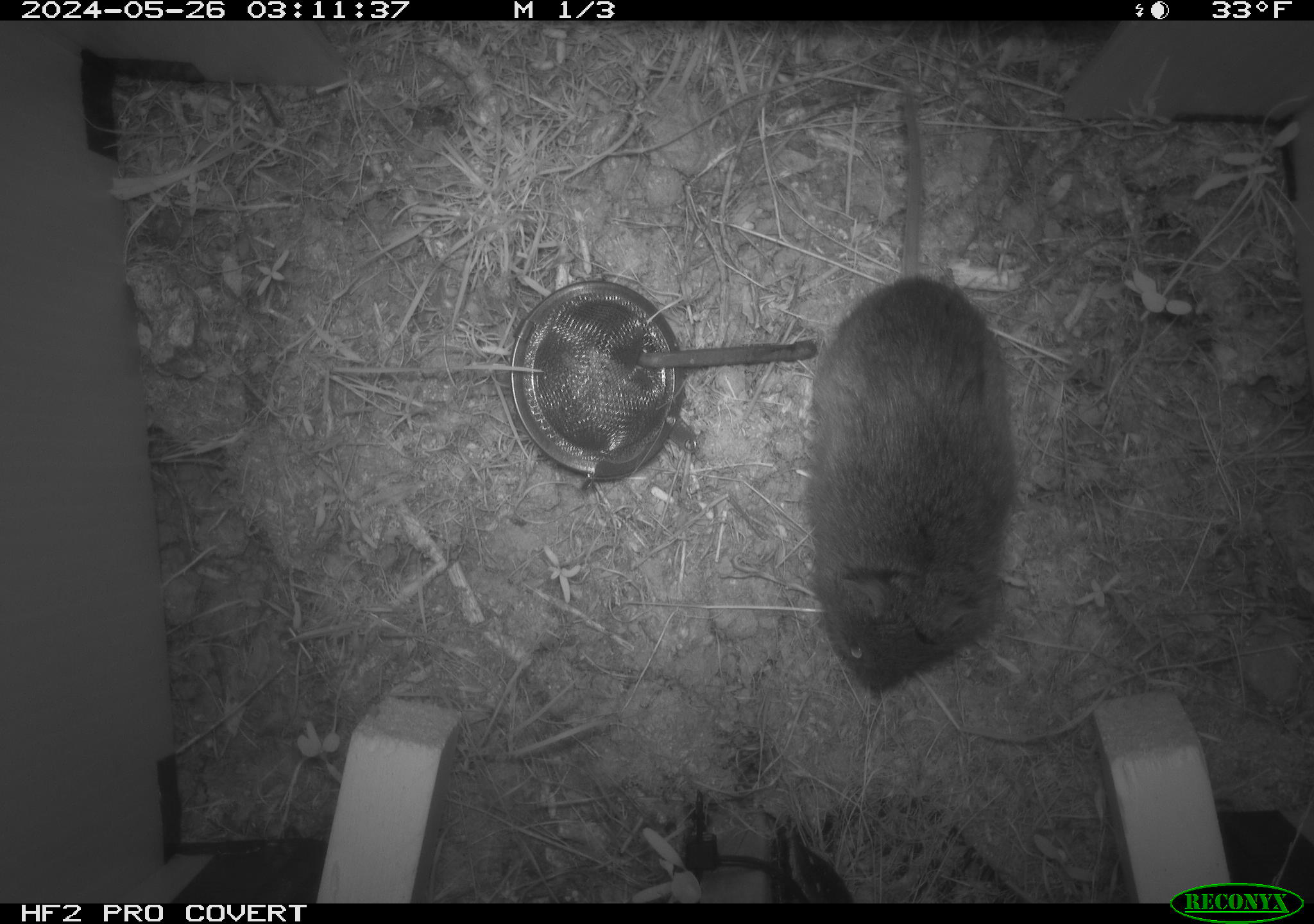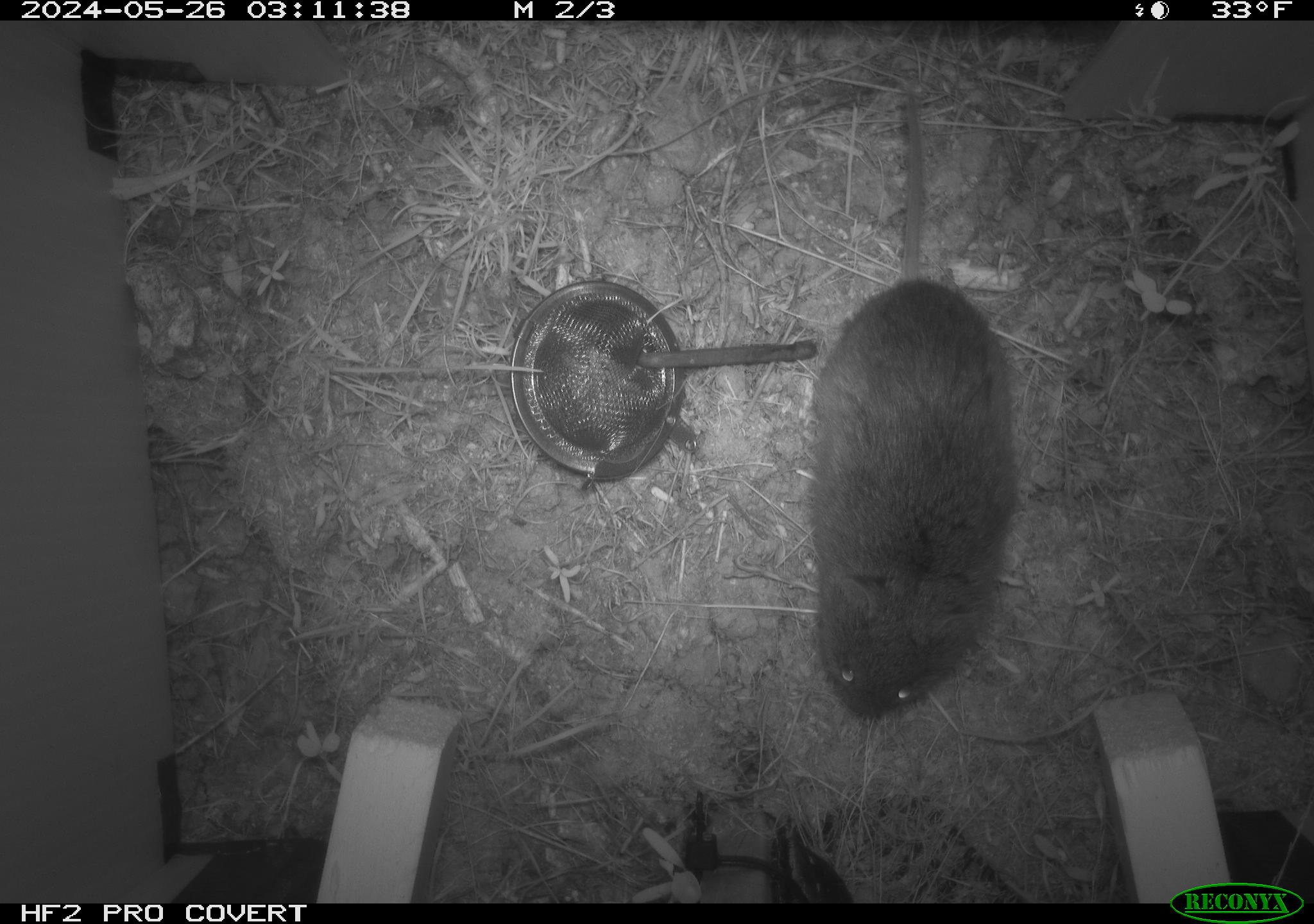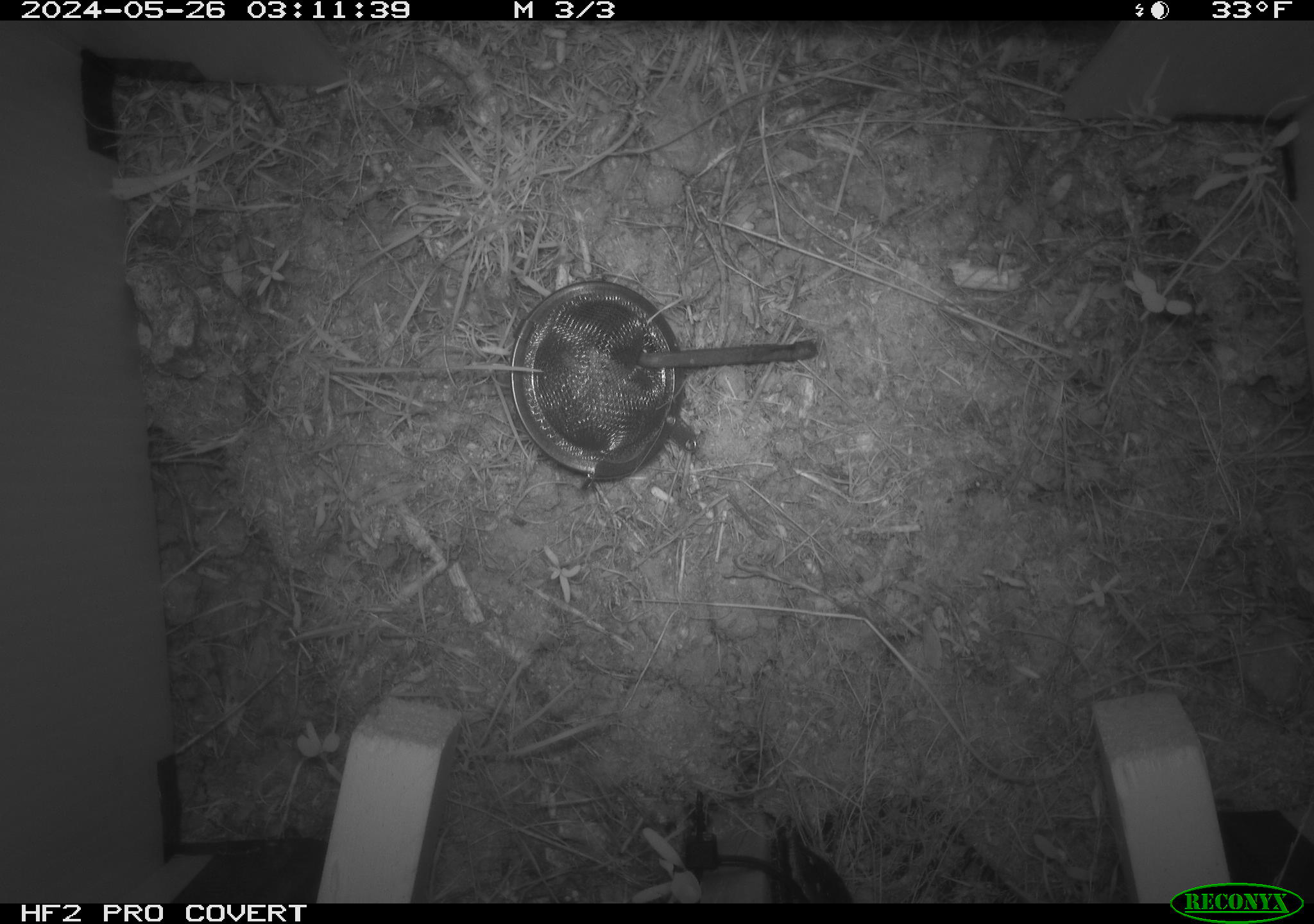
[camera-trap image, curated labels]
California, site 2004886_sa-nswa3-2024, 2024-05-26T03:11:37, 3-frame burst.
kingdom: Animalia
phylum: Chordata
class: Mammalia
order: Rodentia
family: Cricetidae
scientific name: Arvicolinae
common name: voles, lemmings, and muskrats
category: arvicolinae subfamily